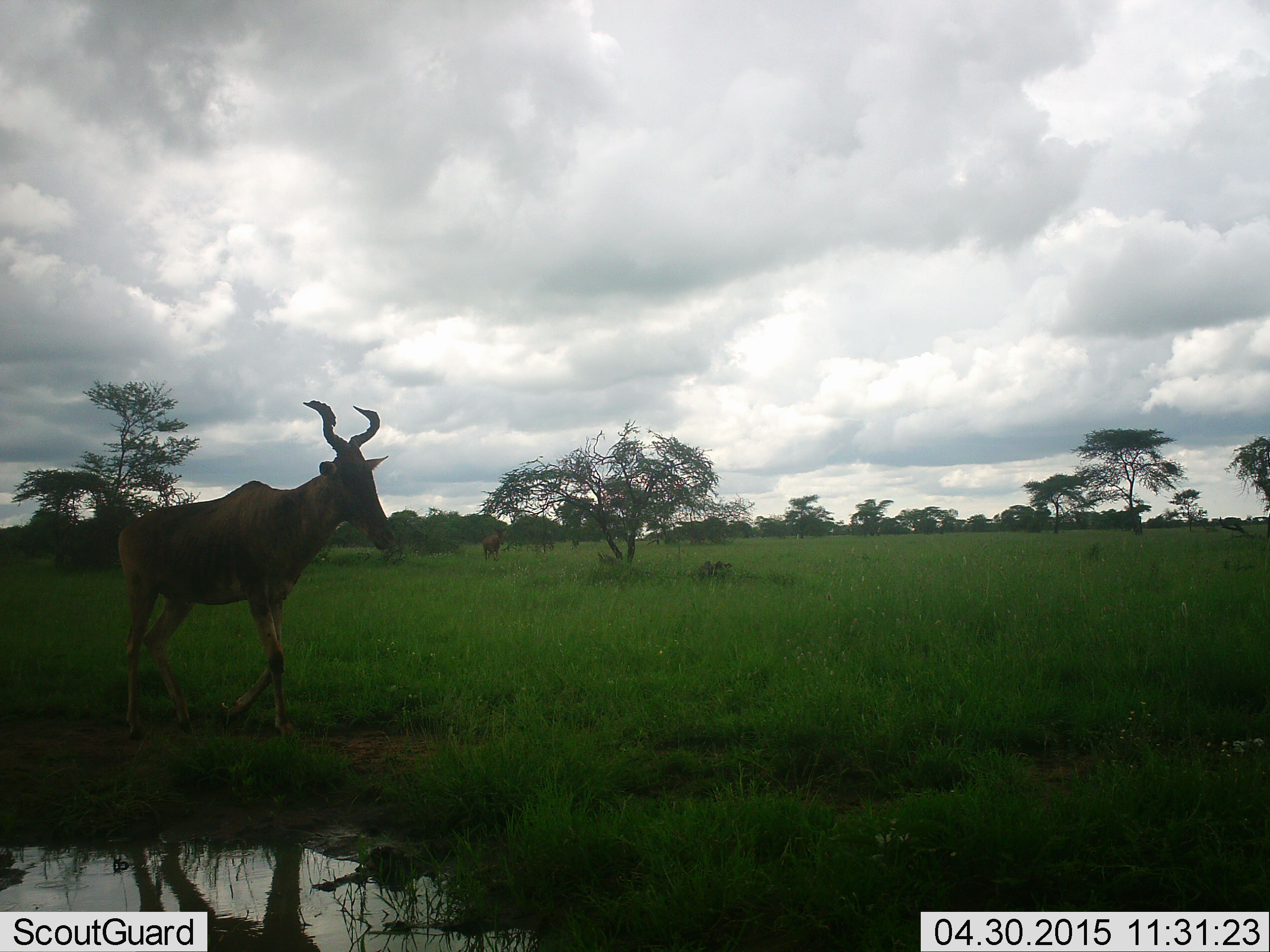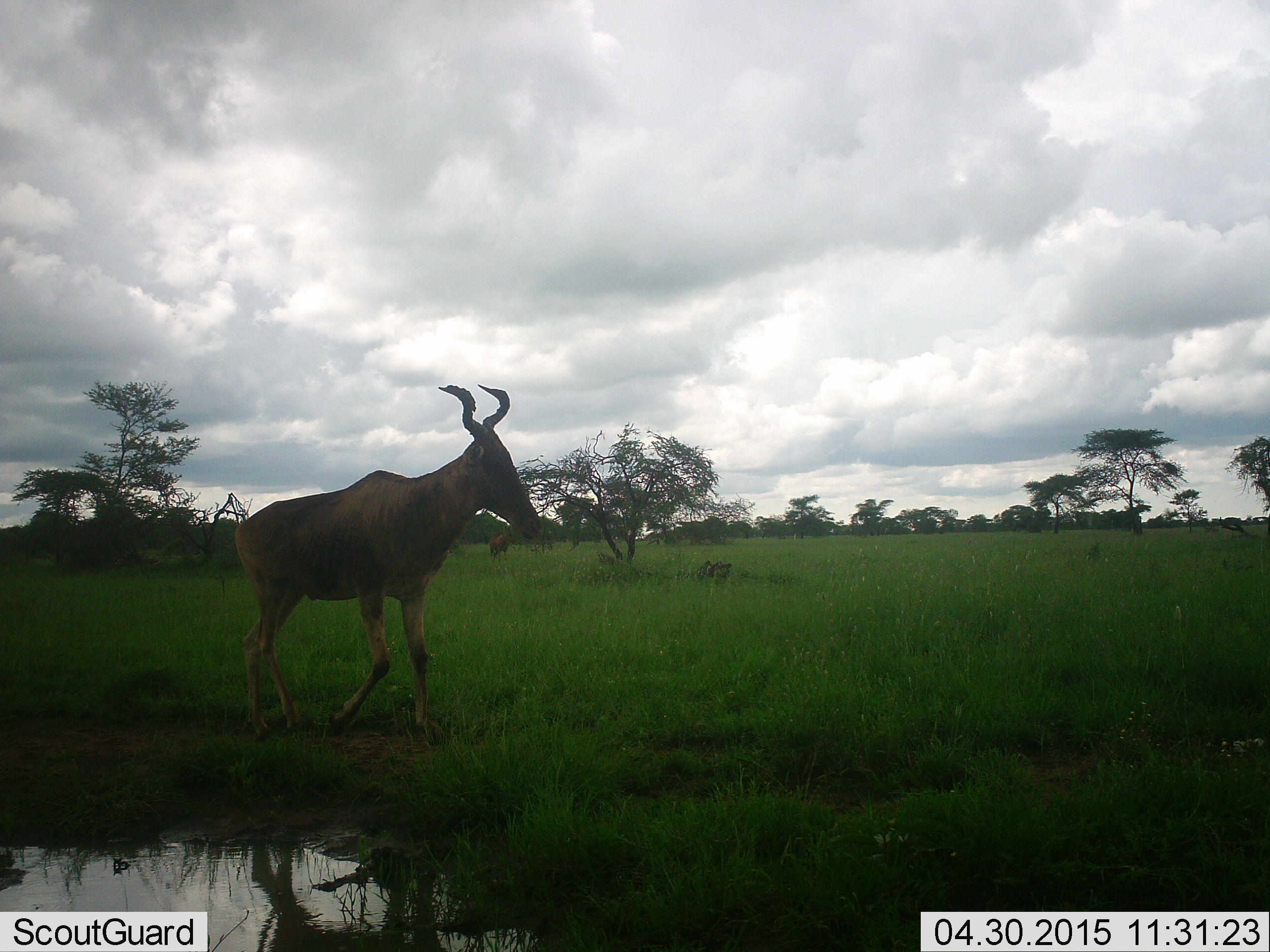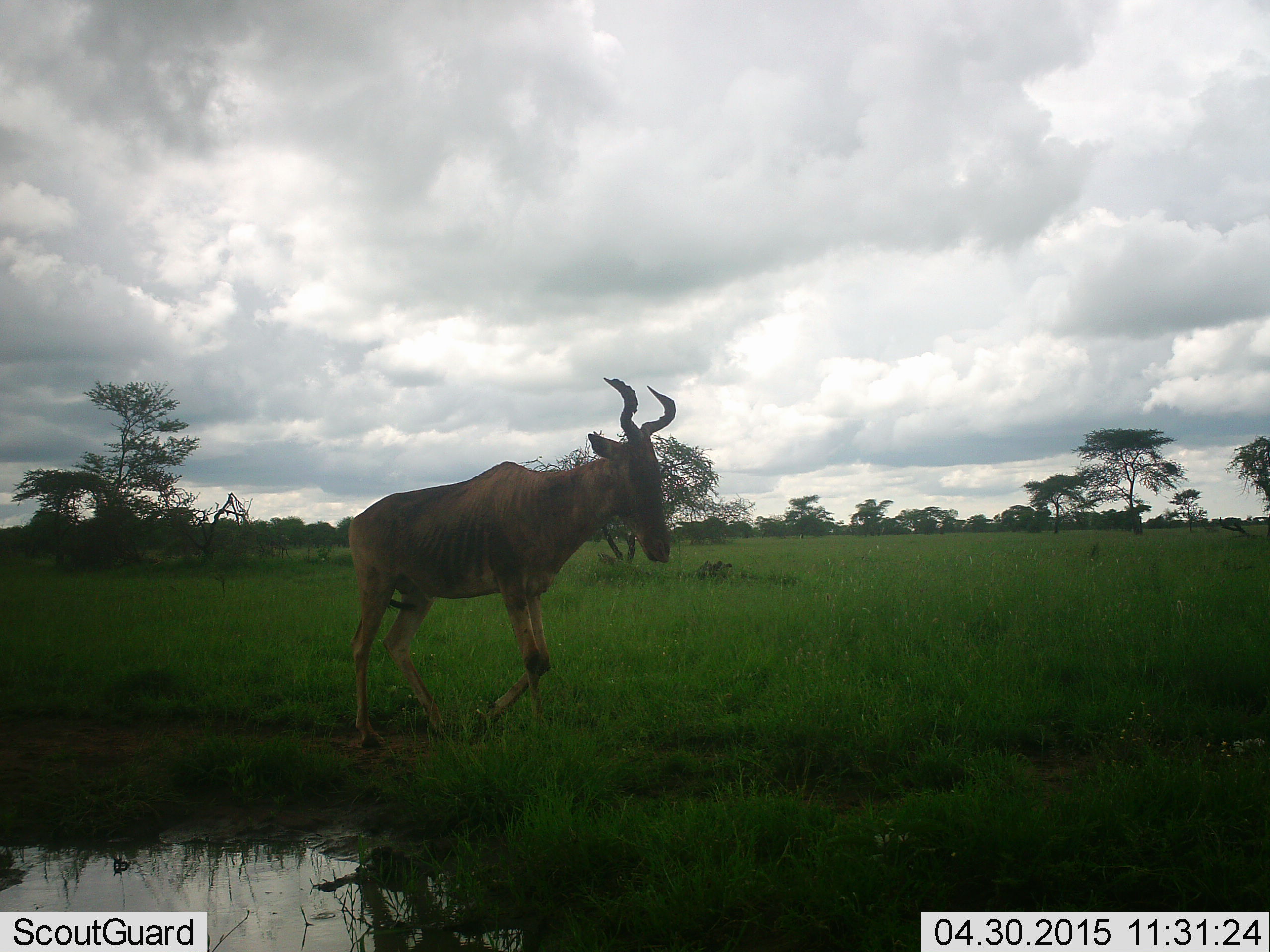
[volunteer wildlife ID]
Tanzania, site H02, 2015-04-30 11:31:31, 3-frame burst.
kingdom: Animalia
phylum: Chordata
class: Mammalia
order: Artiodactyla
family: Bovidae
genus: Alcelaphus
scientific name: Alcelaphus buselaphus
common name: hartebeest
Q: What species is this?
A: Hartebeest (Alcelaphus buselaphus).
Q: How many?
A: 1.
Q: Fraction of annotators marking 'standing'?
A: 30%.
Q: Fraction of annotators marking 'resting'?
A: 0%.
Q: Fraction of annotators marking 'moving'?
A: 80%.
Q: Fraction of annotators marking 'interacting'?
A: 0%.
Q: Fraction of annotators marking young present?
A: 0%.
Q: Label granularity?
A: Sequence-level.